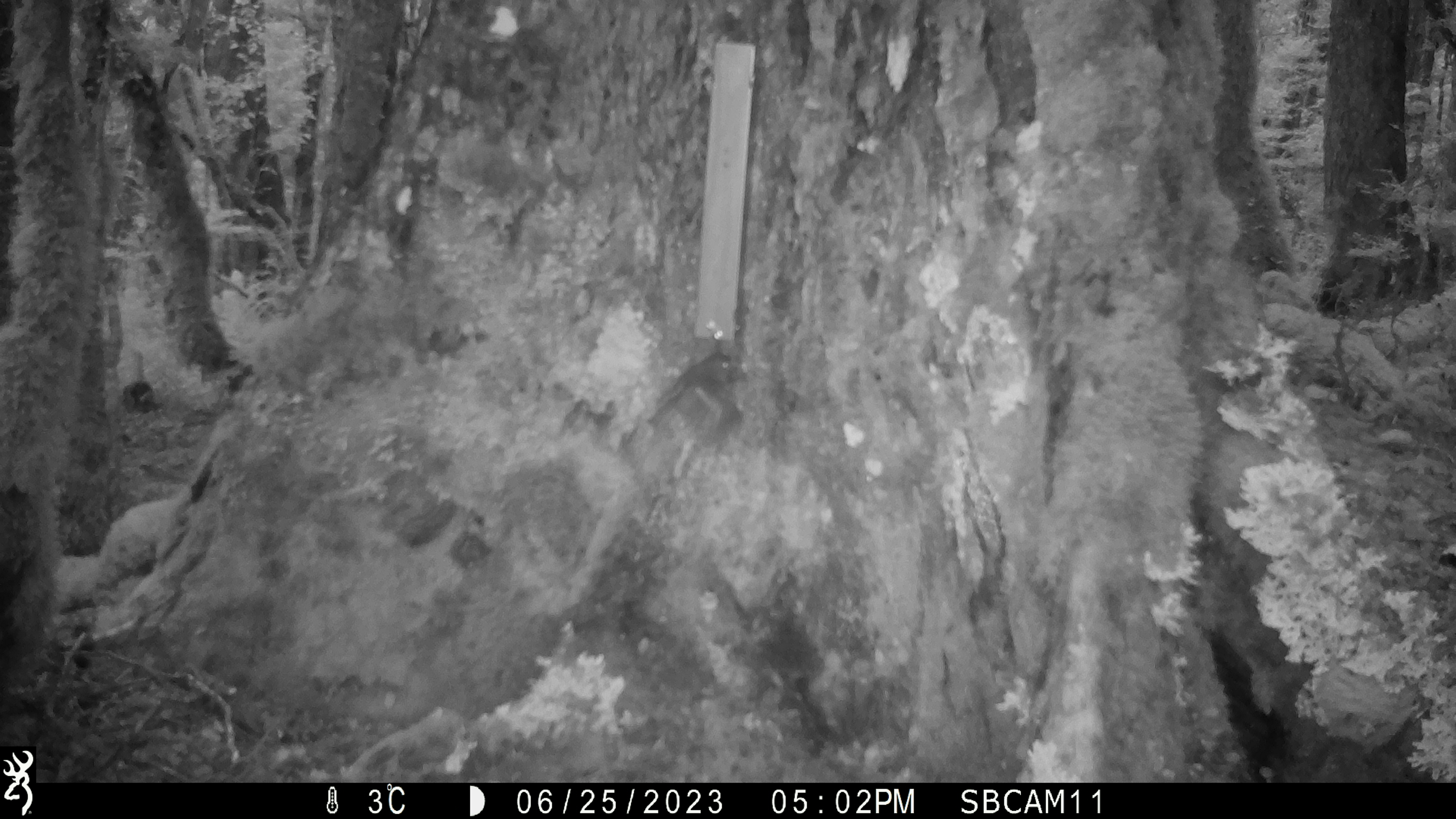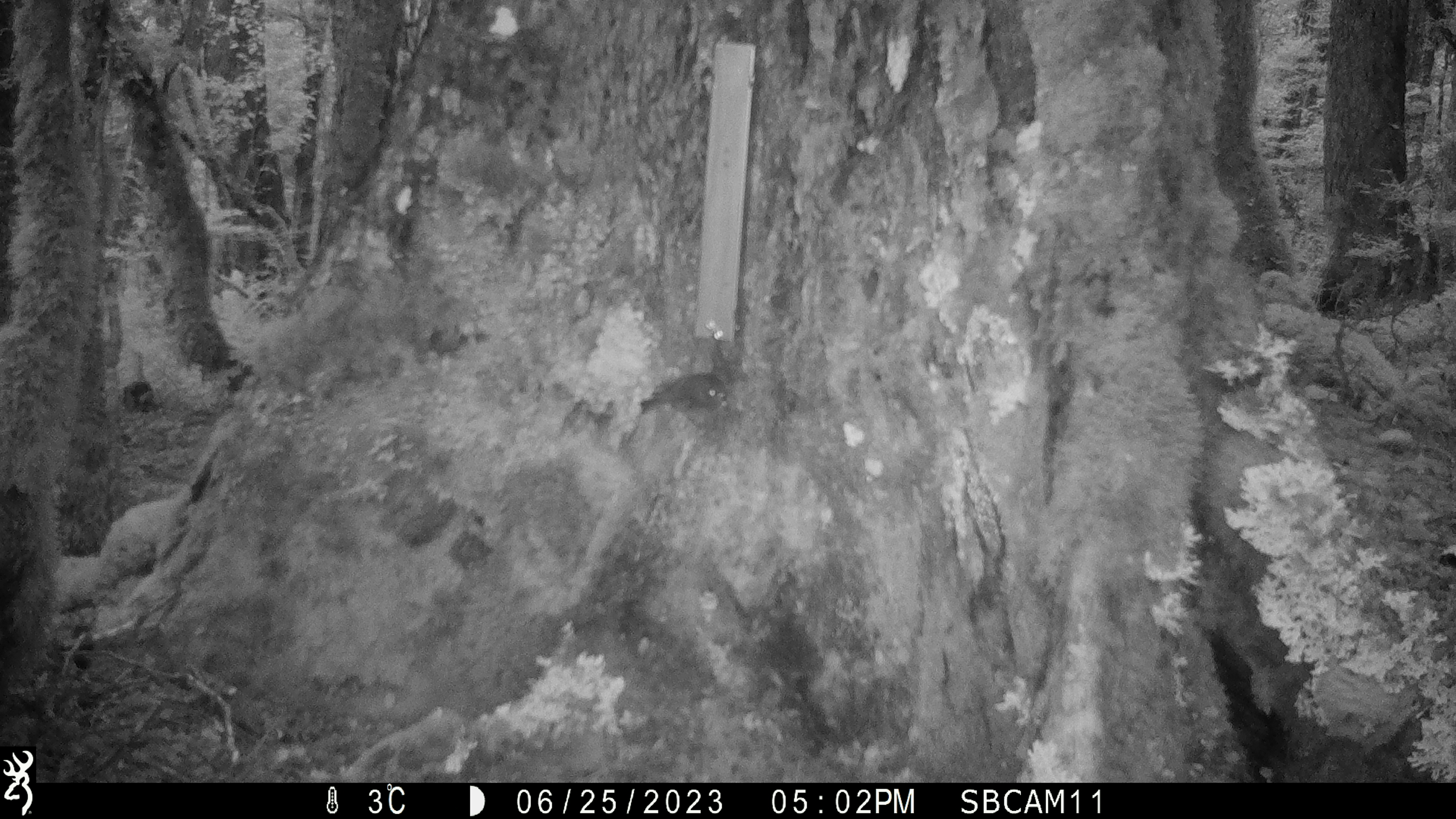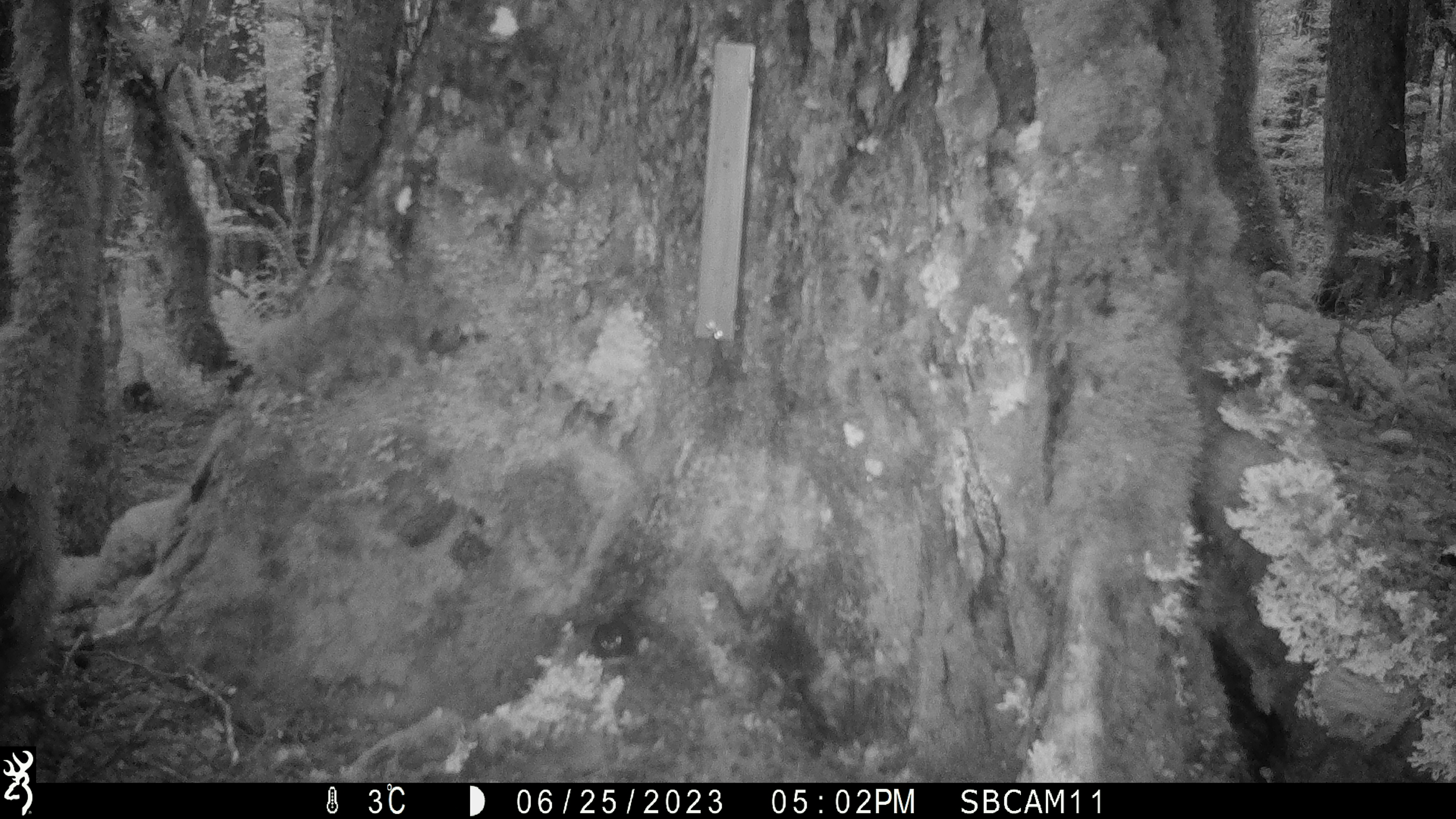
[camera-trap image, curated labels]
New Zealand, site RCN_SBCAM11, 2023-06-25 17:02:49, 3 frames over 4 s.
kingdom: Animalia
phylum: Chordata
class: Aves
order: Passeriformes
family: Petroicidae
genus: Petroica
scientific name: Petroica australis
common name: new zealand robin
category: robin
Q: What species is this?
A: Robin (new zealand robin) (Petroica australis).